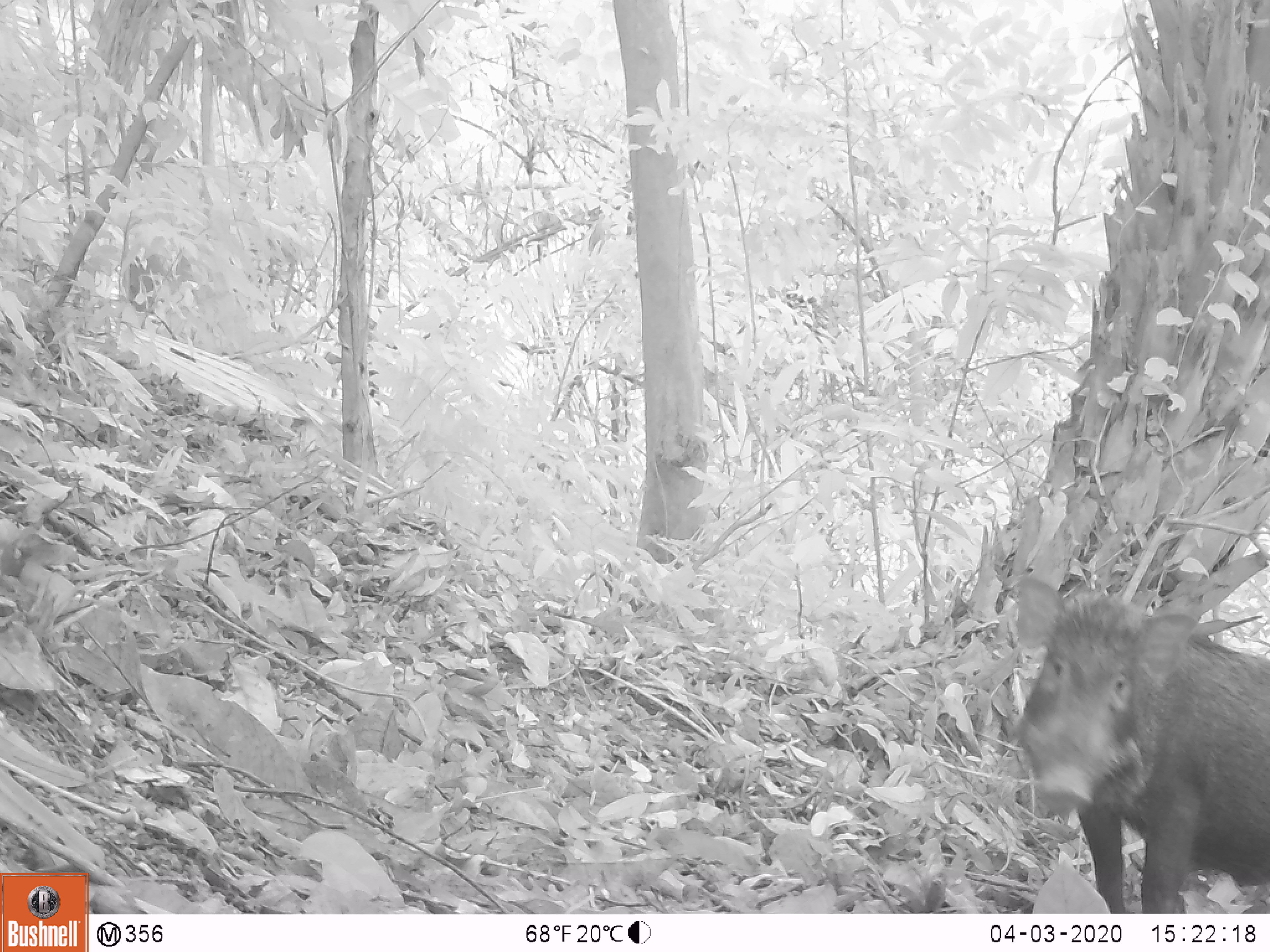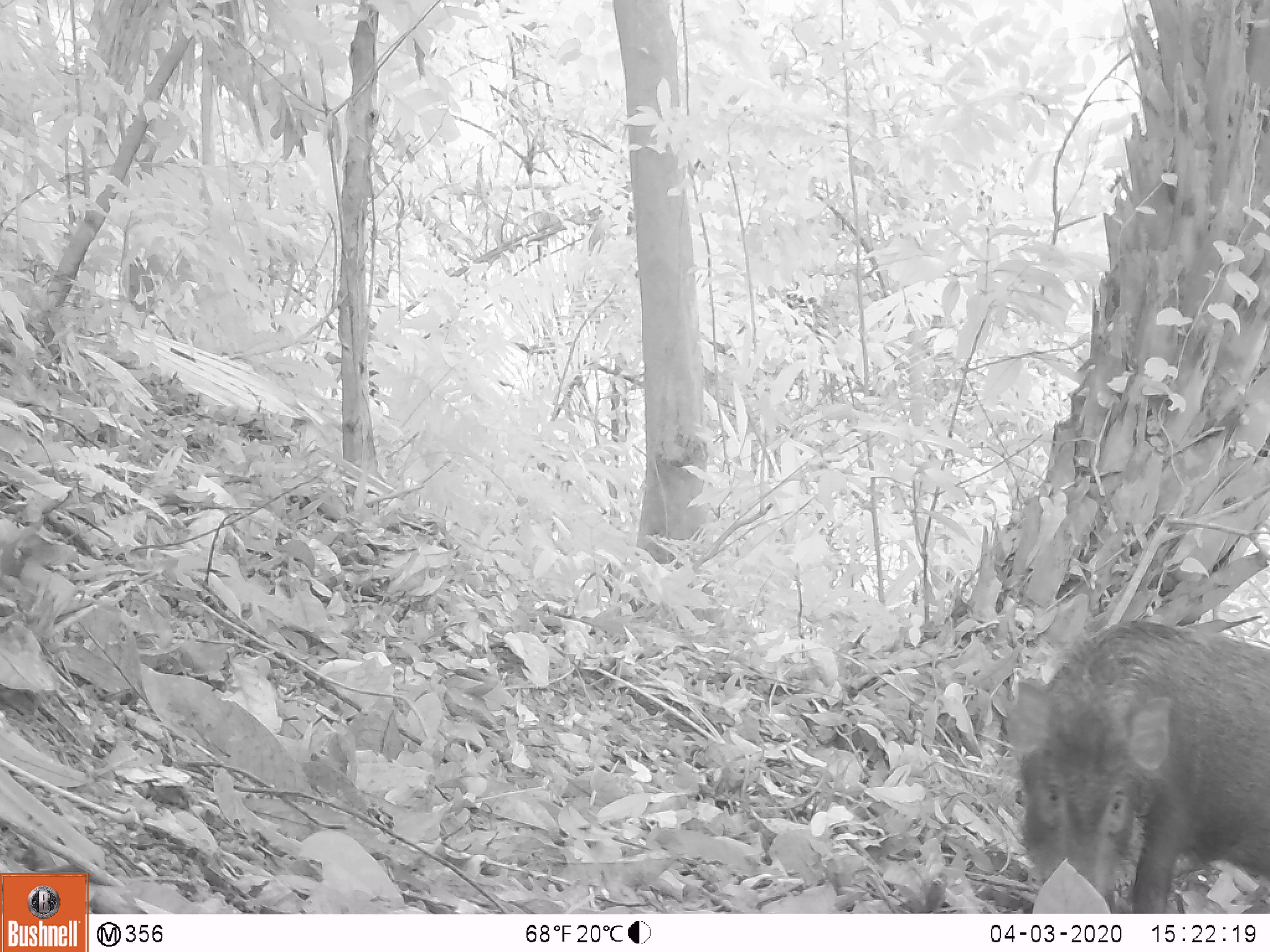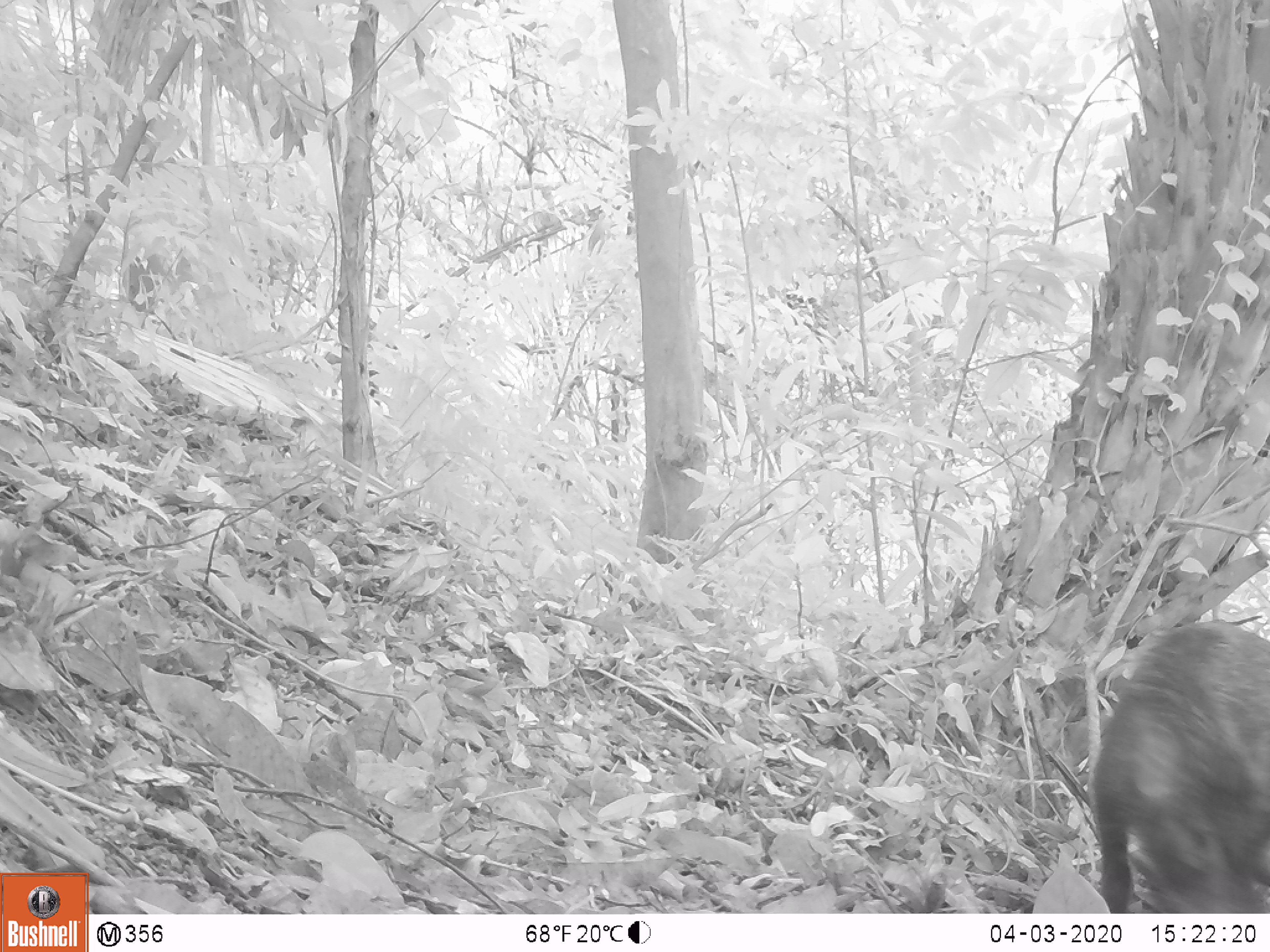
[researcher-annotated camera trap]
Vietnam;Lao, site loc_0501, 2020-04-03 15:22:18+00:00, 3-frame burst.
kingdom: Animalia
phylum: Chordata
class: Mammalia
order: Artiodactyla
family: Suidae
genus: Sus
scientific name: Sus scrofa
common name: eurasian wild pig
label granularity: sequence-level